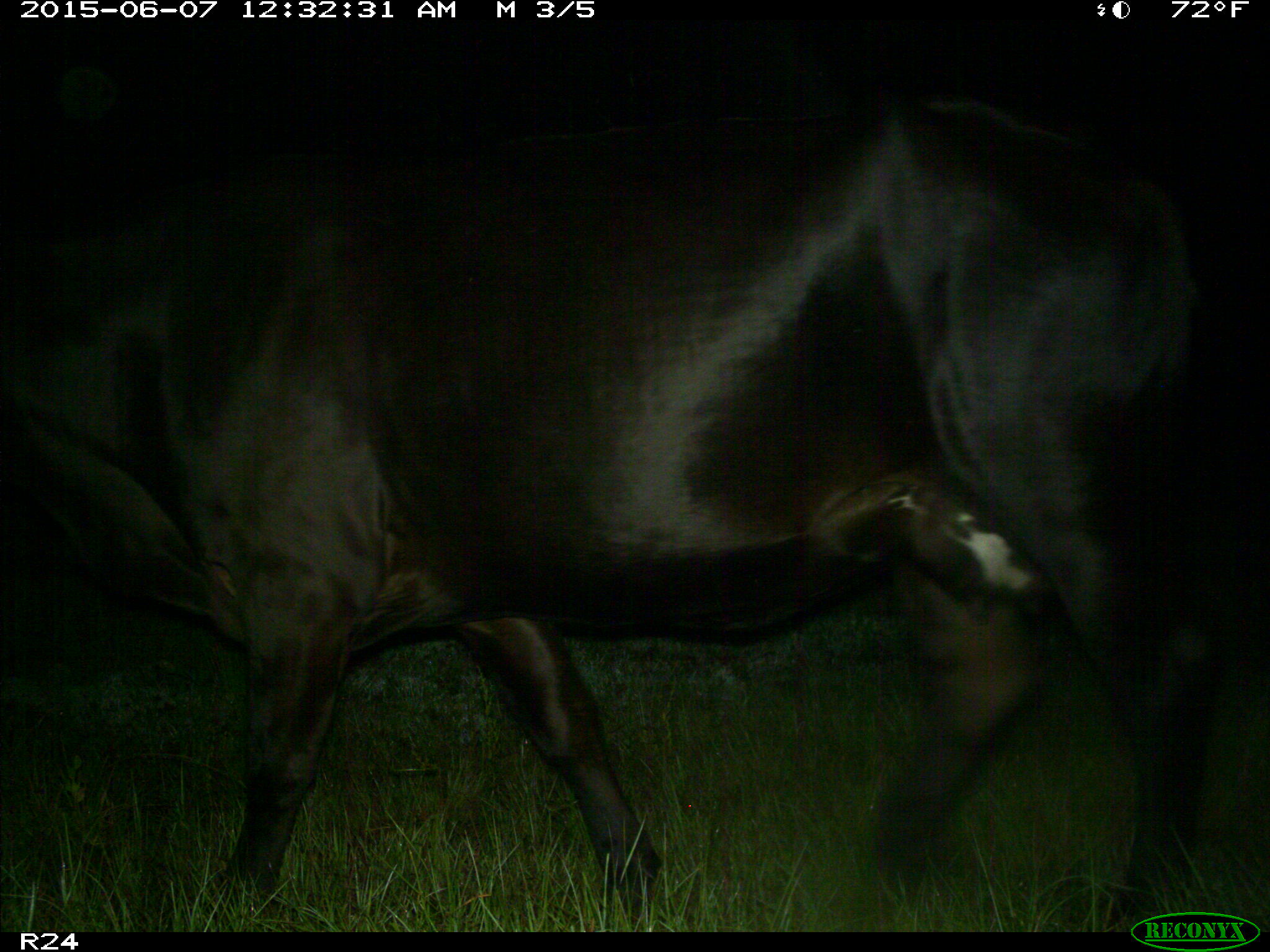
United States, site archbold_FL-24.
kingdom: Animalia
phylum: Chordata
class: Mammalia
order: Artiodactyla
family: Bovidae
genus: Bos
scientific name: Bos taurus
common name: domestic cow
Bos taurus (domestic cow).